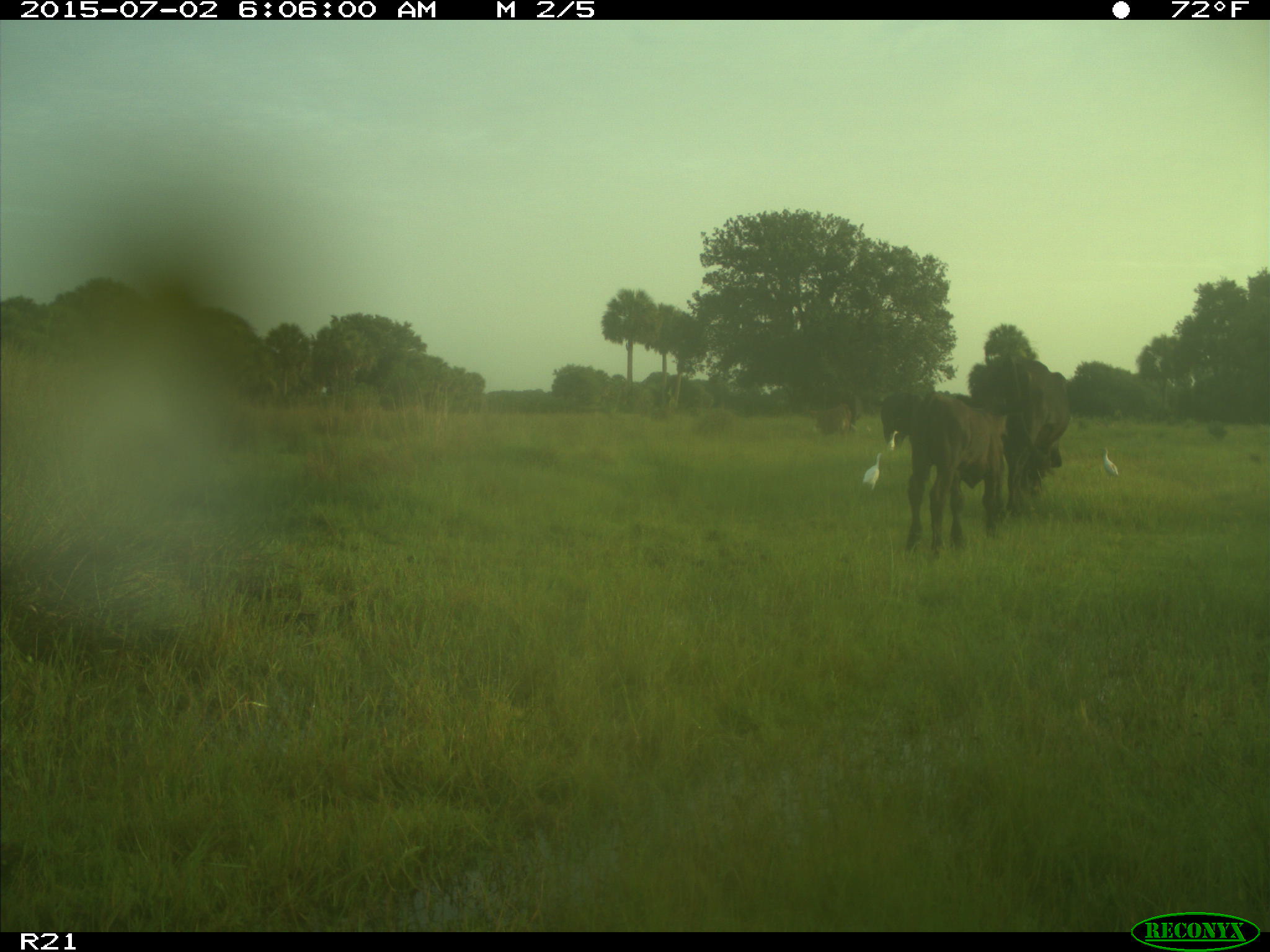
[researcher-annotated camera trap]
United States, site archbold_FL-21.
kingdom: Animalia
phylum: Chordata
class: Mammalia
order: Artiodactyla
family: Bovidae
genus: Bos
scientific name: Bos taurus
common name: domestic cow